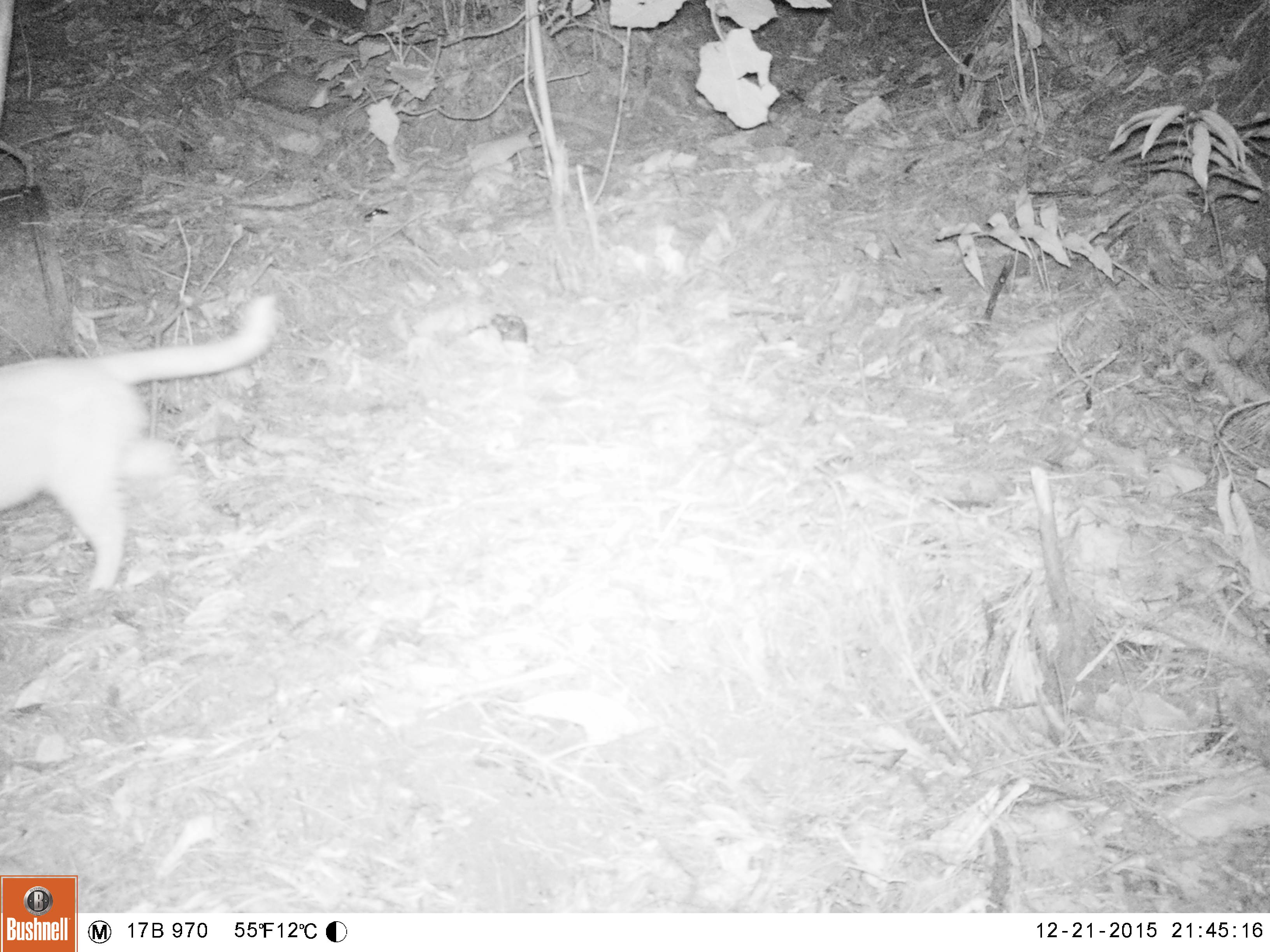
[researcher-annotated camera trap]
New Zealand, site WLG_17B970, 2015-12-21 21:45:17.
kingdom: Animalia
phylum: Chordata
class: Mammalia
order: Carnivora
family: Felidae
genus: Felis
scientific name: Felis catus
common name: domestic cat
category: cat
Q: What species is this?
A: Cat (domestic cat) (Felis catus).